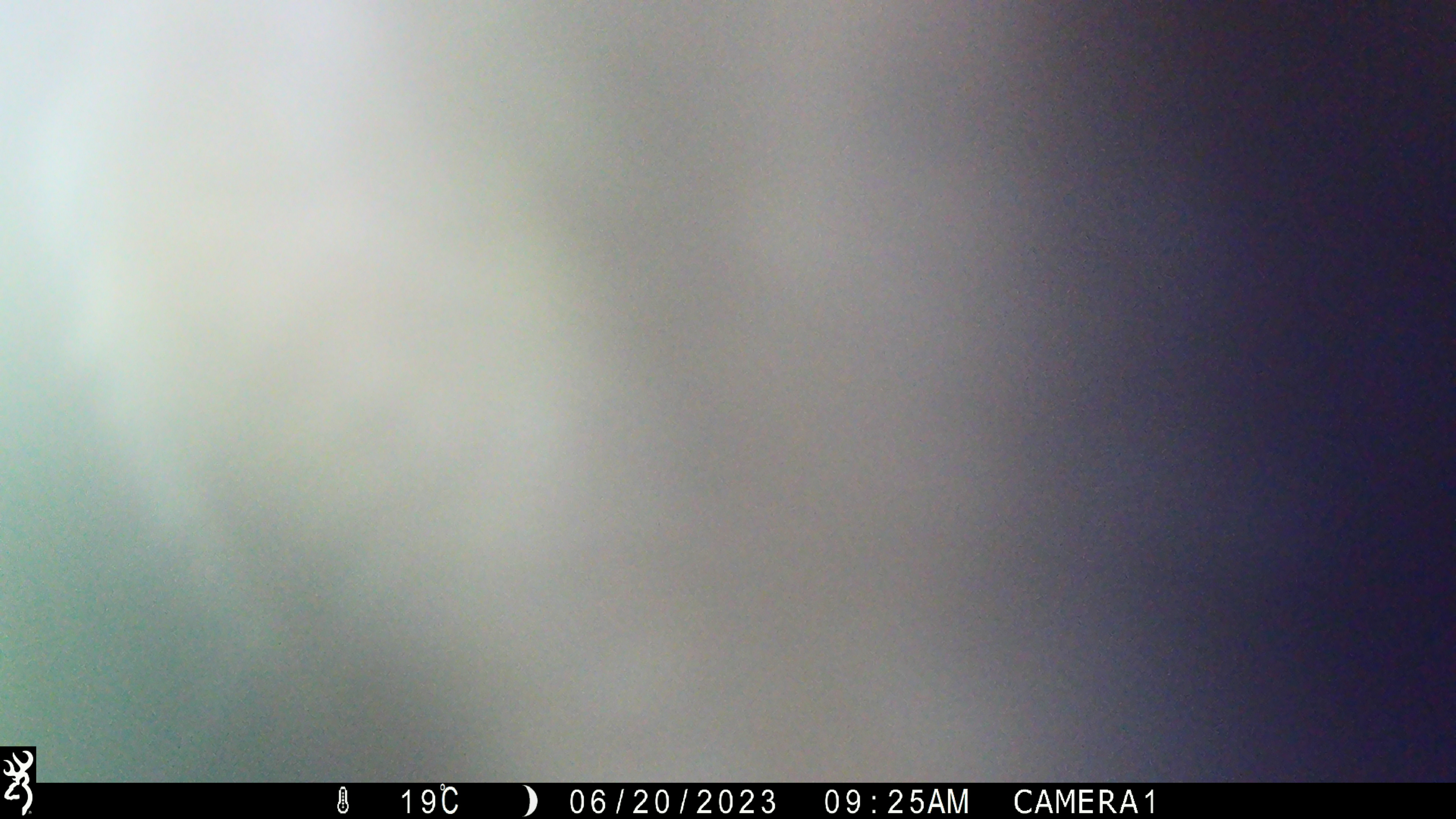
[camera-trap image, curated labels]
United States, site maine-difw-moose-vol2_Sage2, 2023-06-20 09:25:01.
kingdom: Animalia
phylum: Chordata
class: Mammalia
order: Artiodactyla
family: Cervidae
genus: Alces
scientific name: Alces alces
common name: moose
Moose (Alces alces).